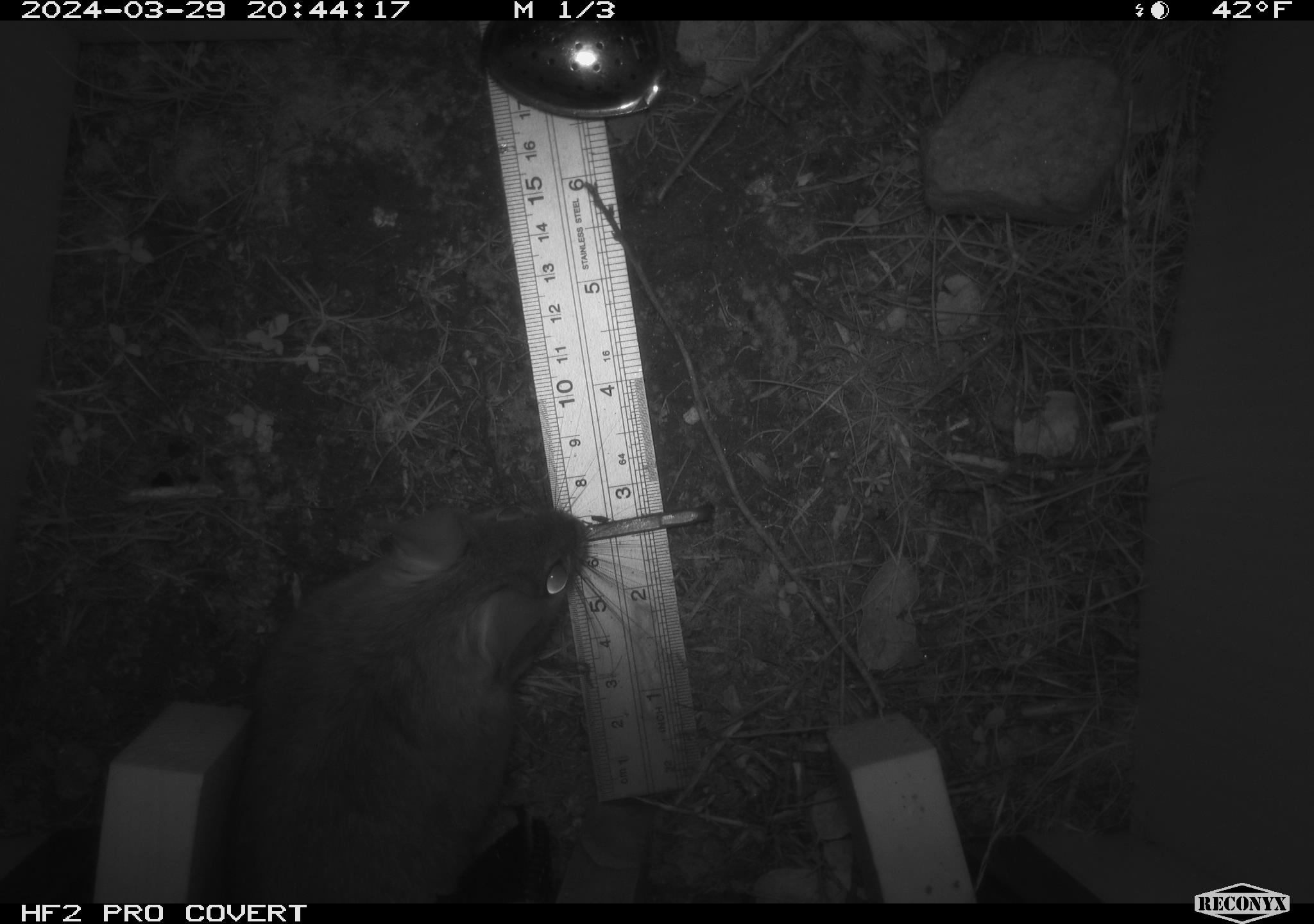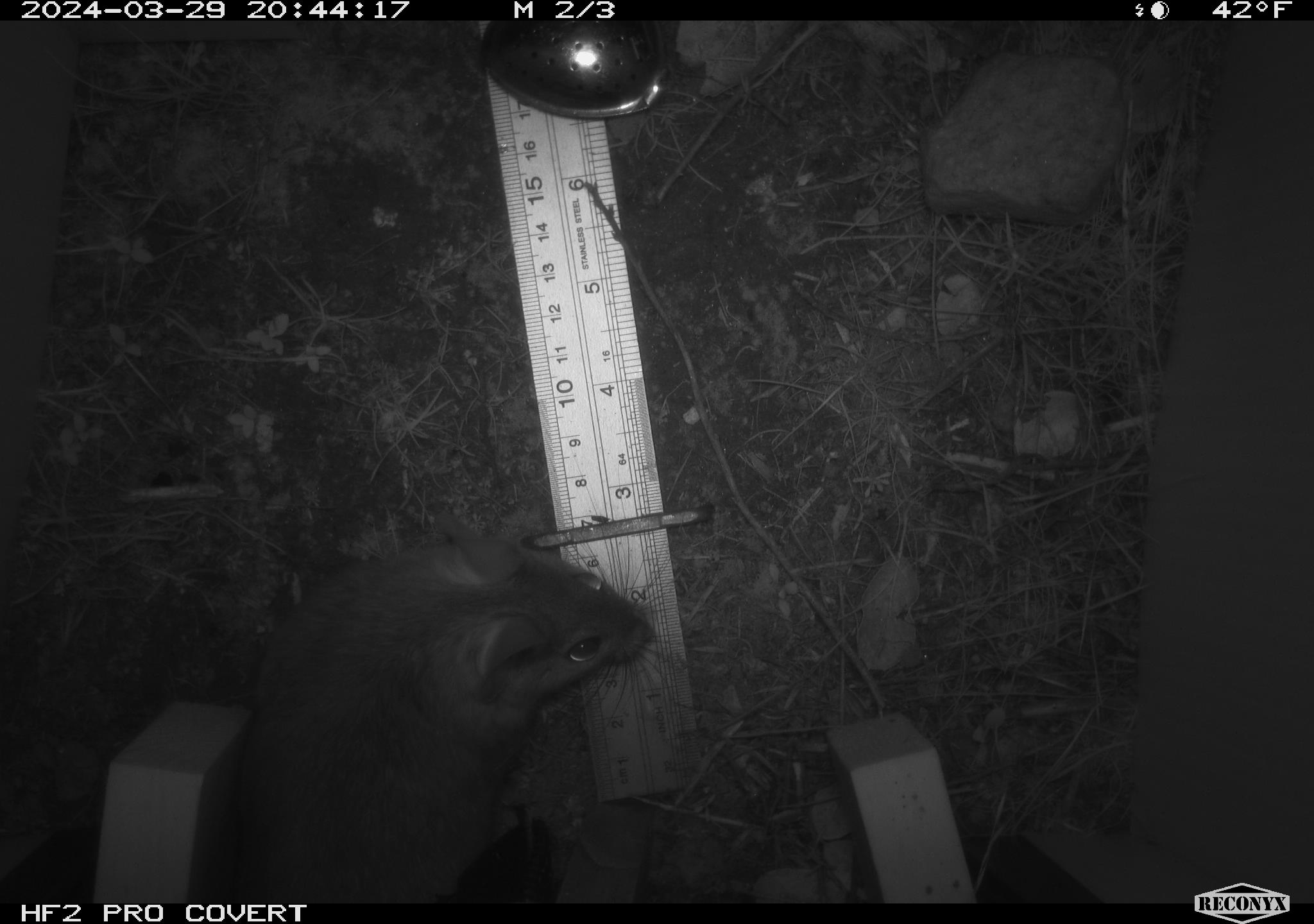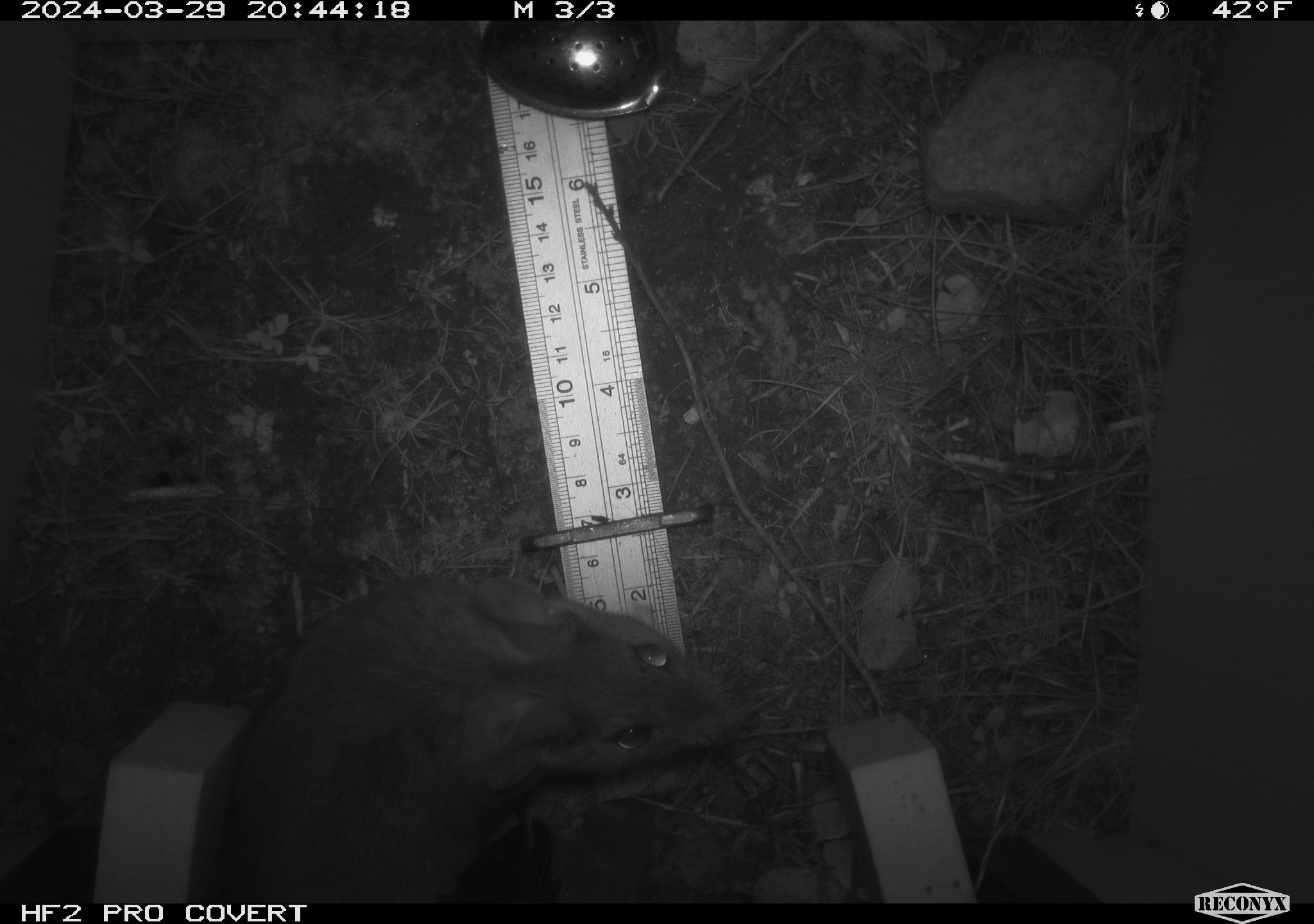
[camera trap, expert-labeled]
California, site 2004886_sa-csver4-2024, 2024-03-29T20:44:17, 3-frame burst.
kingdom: Animalia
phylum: Chordata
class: Mammalia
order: Rodentia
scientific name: Rodentia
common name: woodrat or rat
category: woodrat or rat species